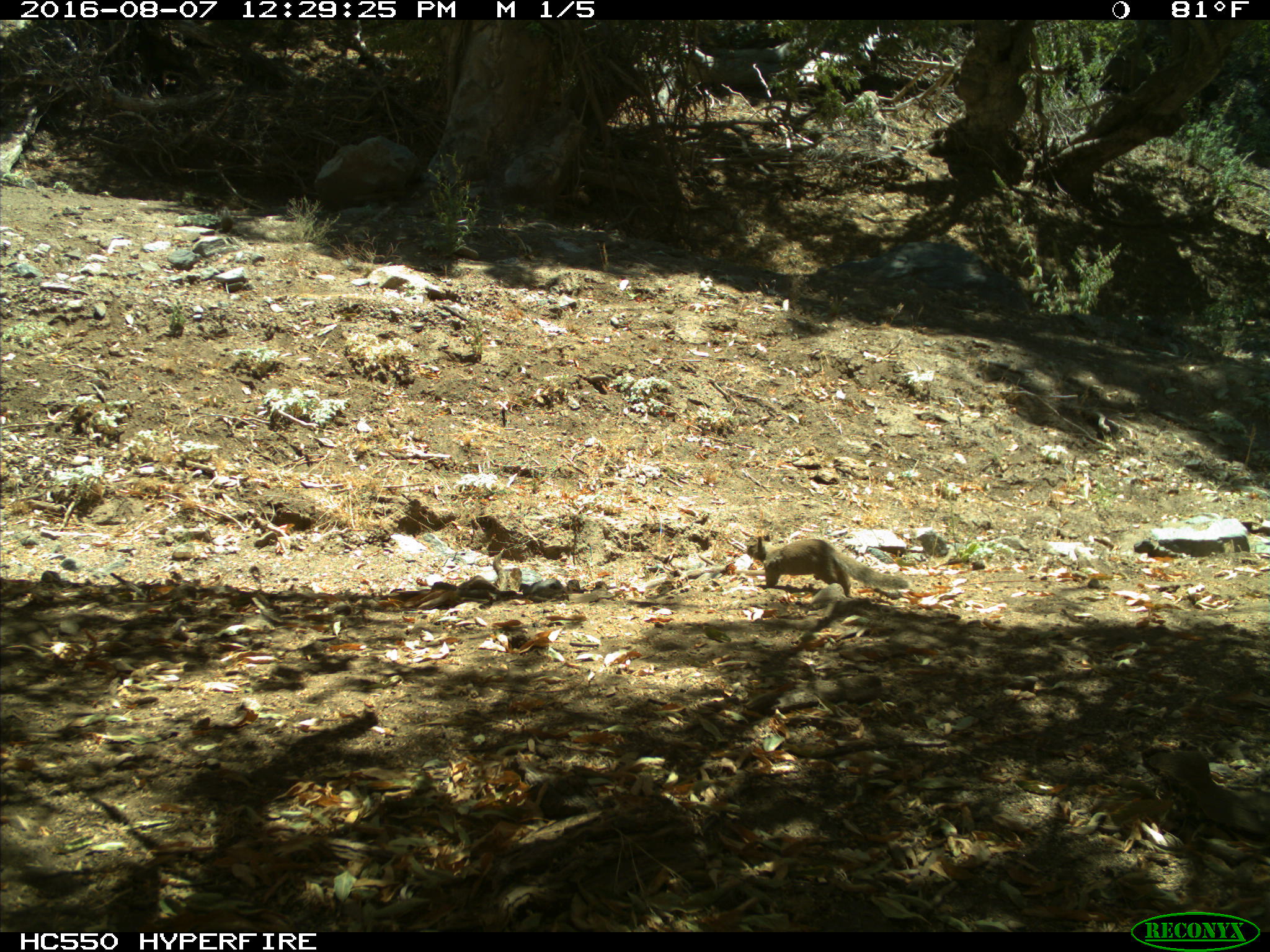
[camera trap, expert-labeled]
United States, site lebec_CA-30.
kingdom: Animalia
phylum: Chordata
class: Mammalia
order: Rodentia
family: Sciuridae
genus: Otospermophilus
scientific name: Otospermophilus beecheyi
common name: california ground squirrel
Otospermophilus beecheyi (california ground squirrel).